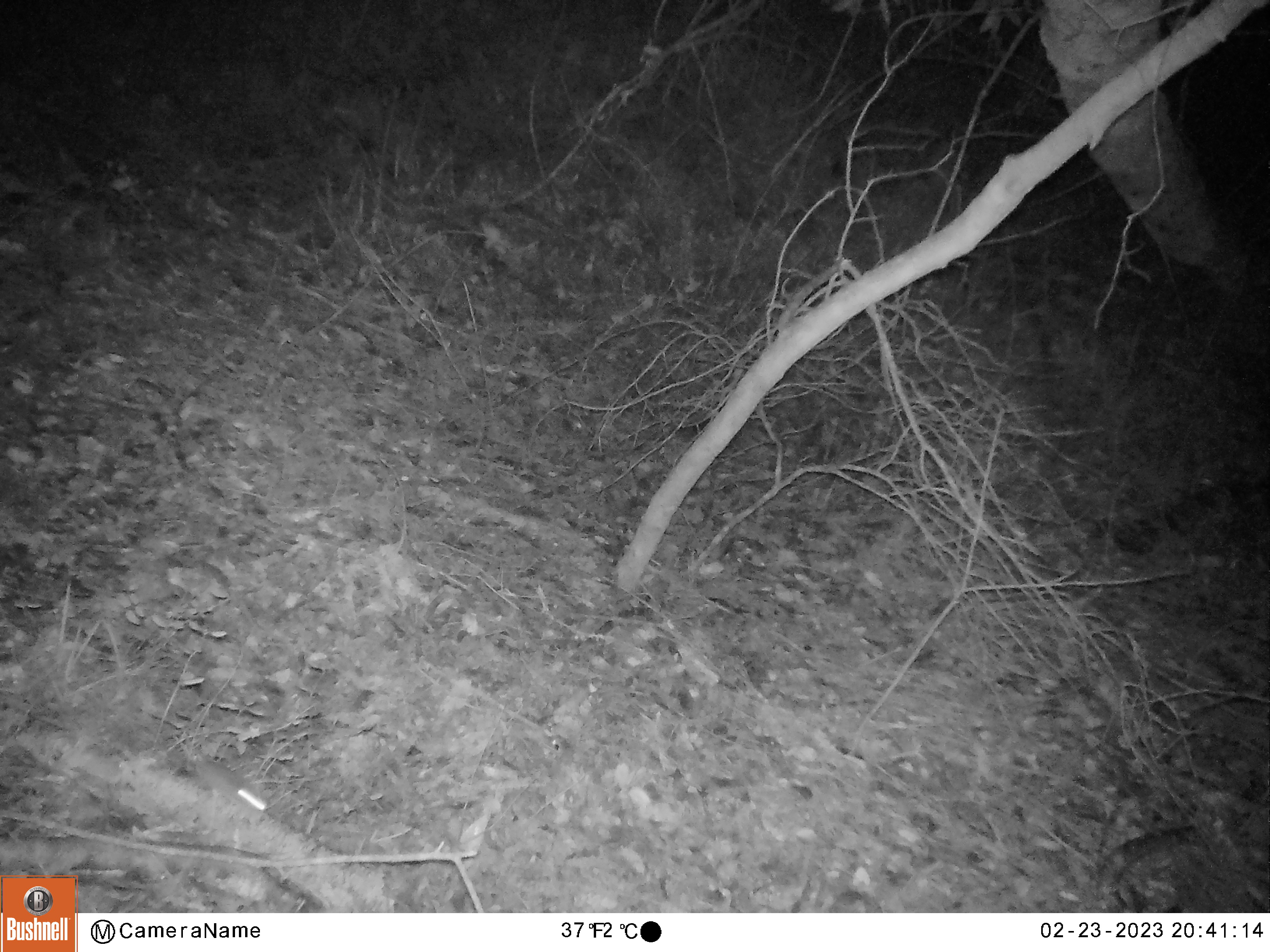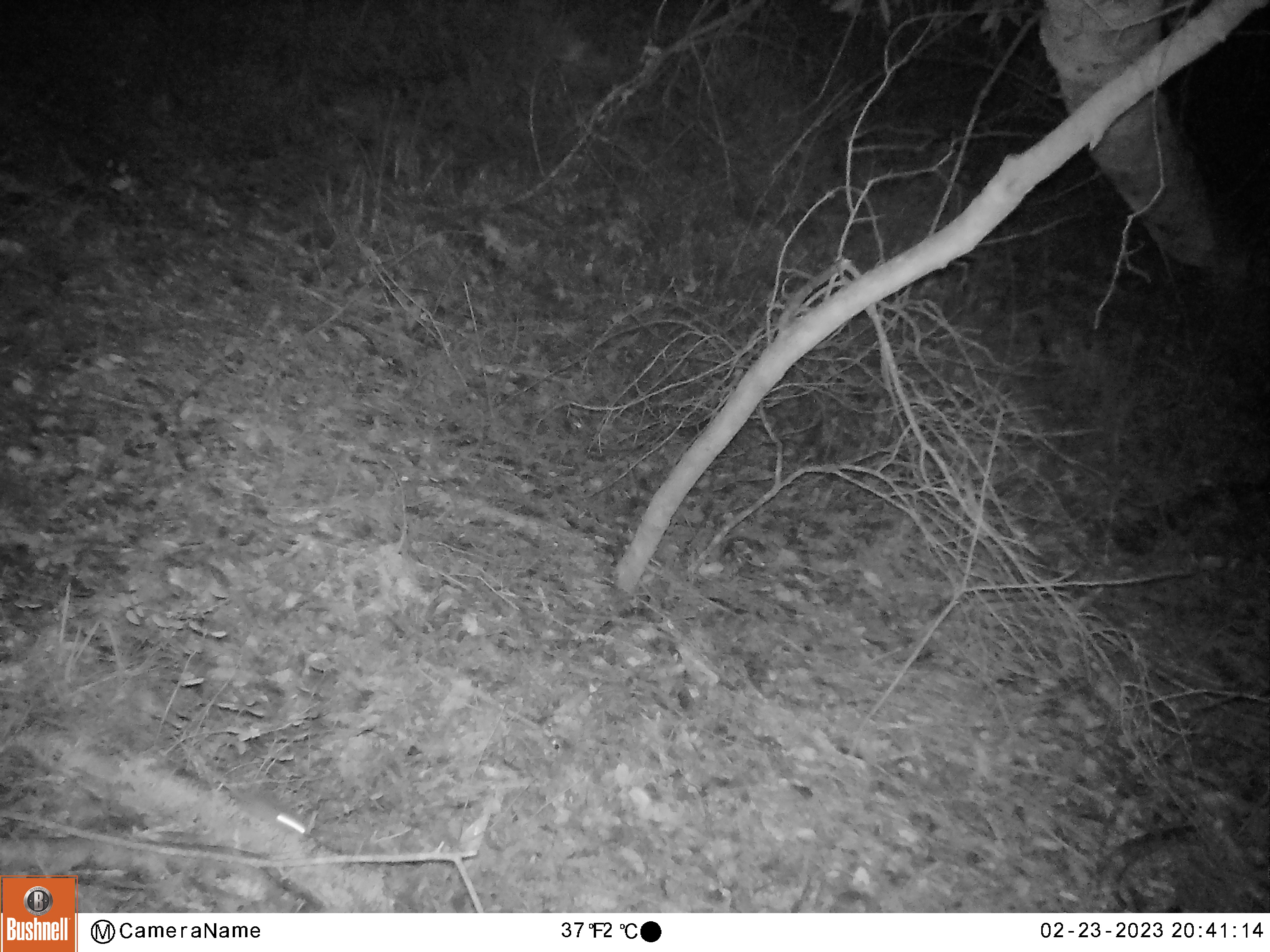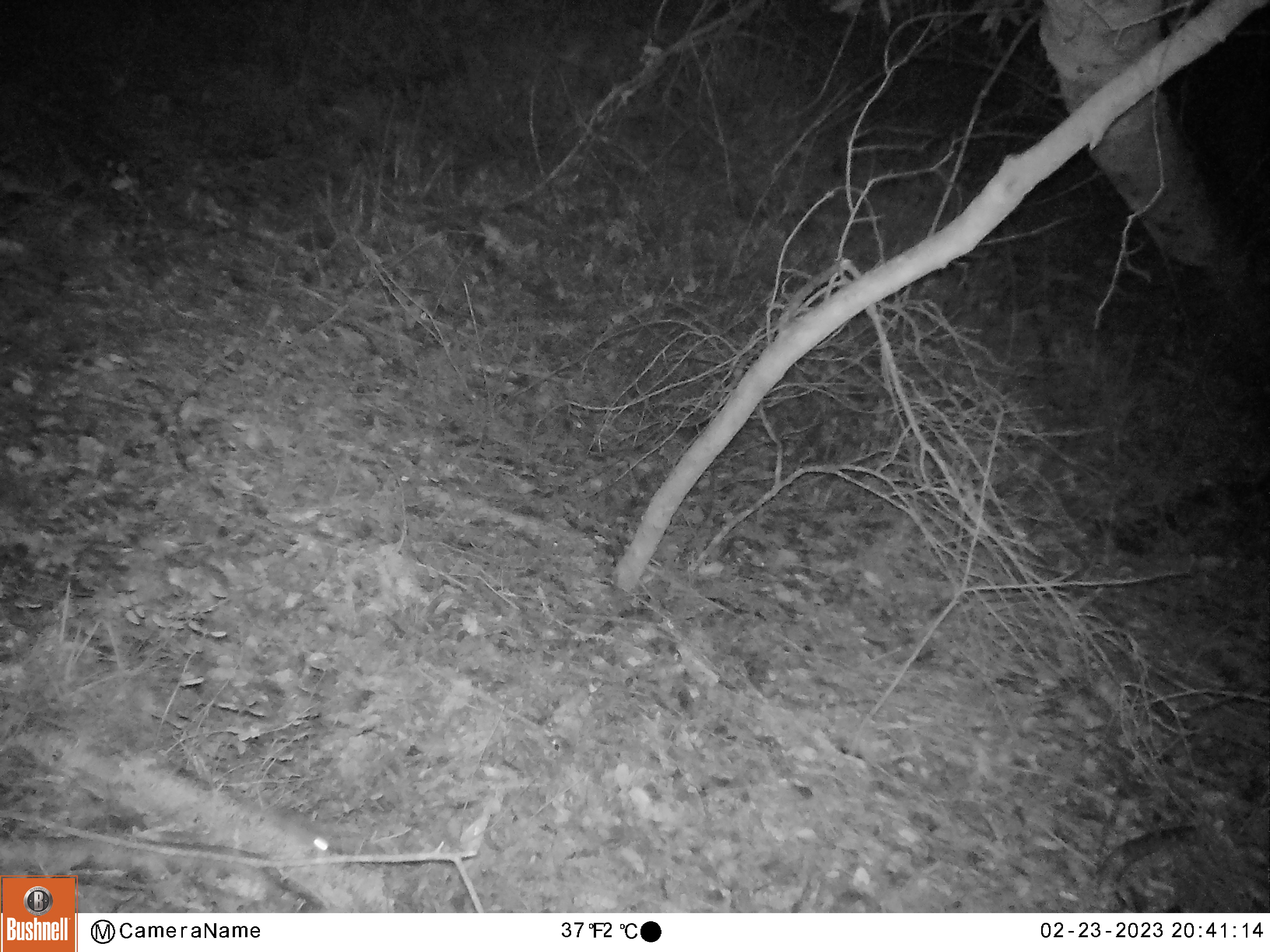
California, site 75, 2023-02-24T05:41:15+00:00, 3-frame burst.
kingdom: Animalia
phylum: Chordata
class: Mammalia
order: Rodentia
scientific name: Rodentia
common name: mouse or rat